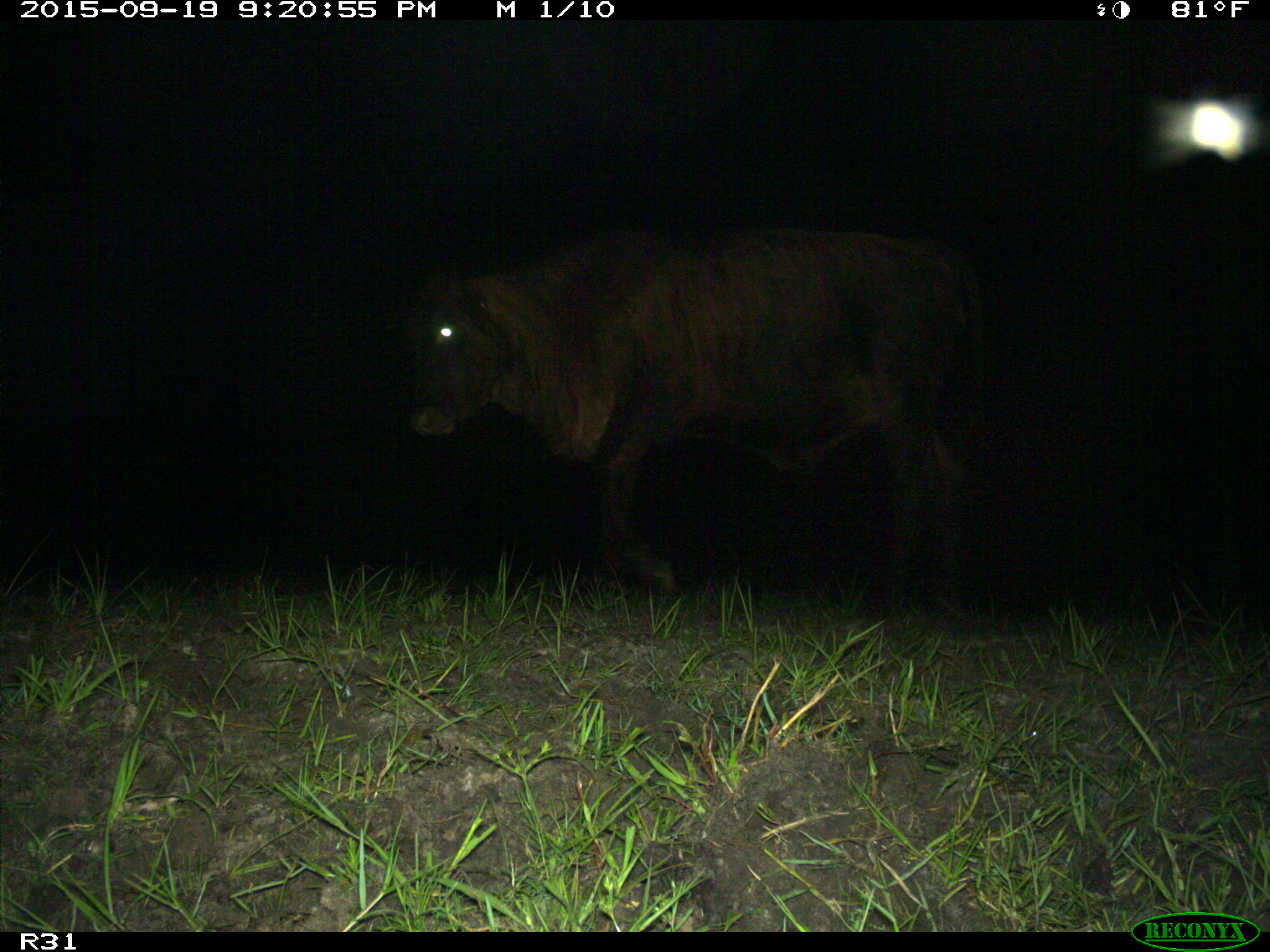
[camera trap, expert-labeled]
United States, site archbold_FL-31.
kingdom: Animalia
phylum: Chordata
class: Mammalia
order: Artiodactyla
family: Bovidae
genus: Bos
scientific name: Bos taurus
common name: domestic cow